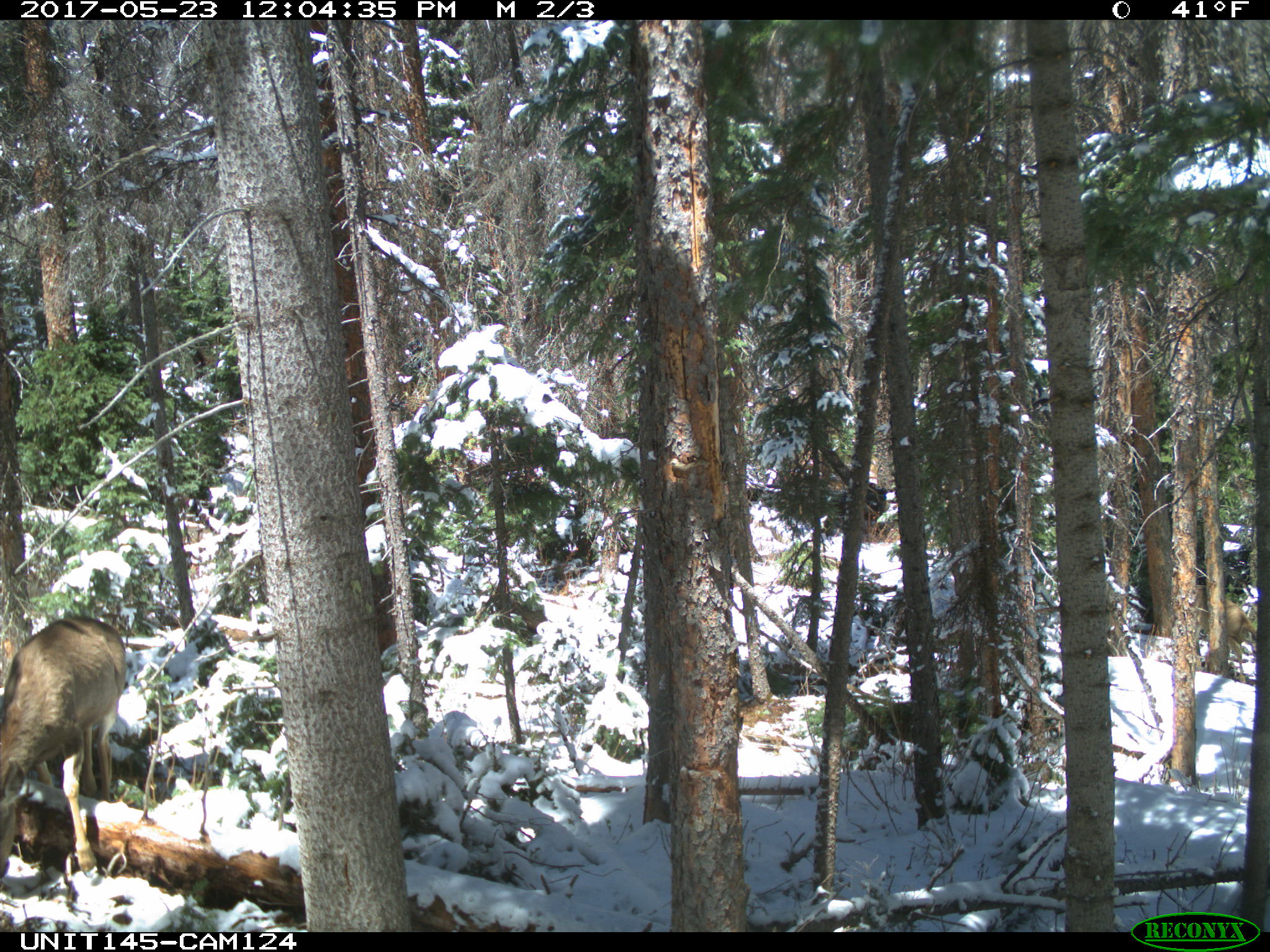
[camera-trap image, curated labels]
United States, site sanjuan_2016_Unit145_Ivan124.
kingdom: Animalia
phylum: Chordata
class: Mammalia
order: Artiodactyla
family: Cervidae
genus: Odocoileus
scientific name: Odocoileus hemionus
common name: mule deer